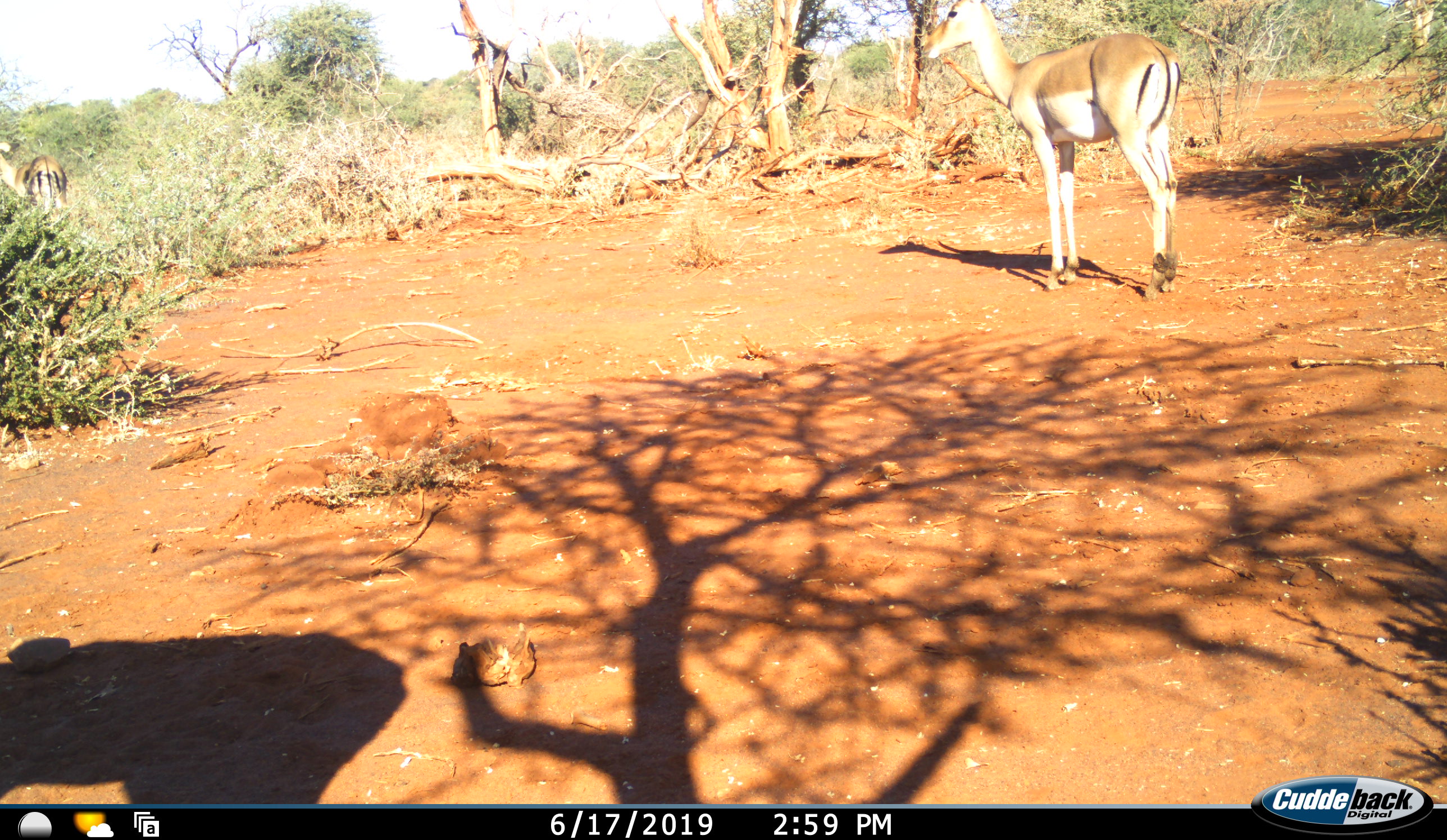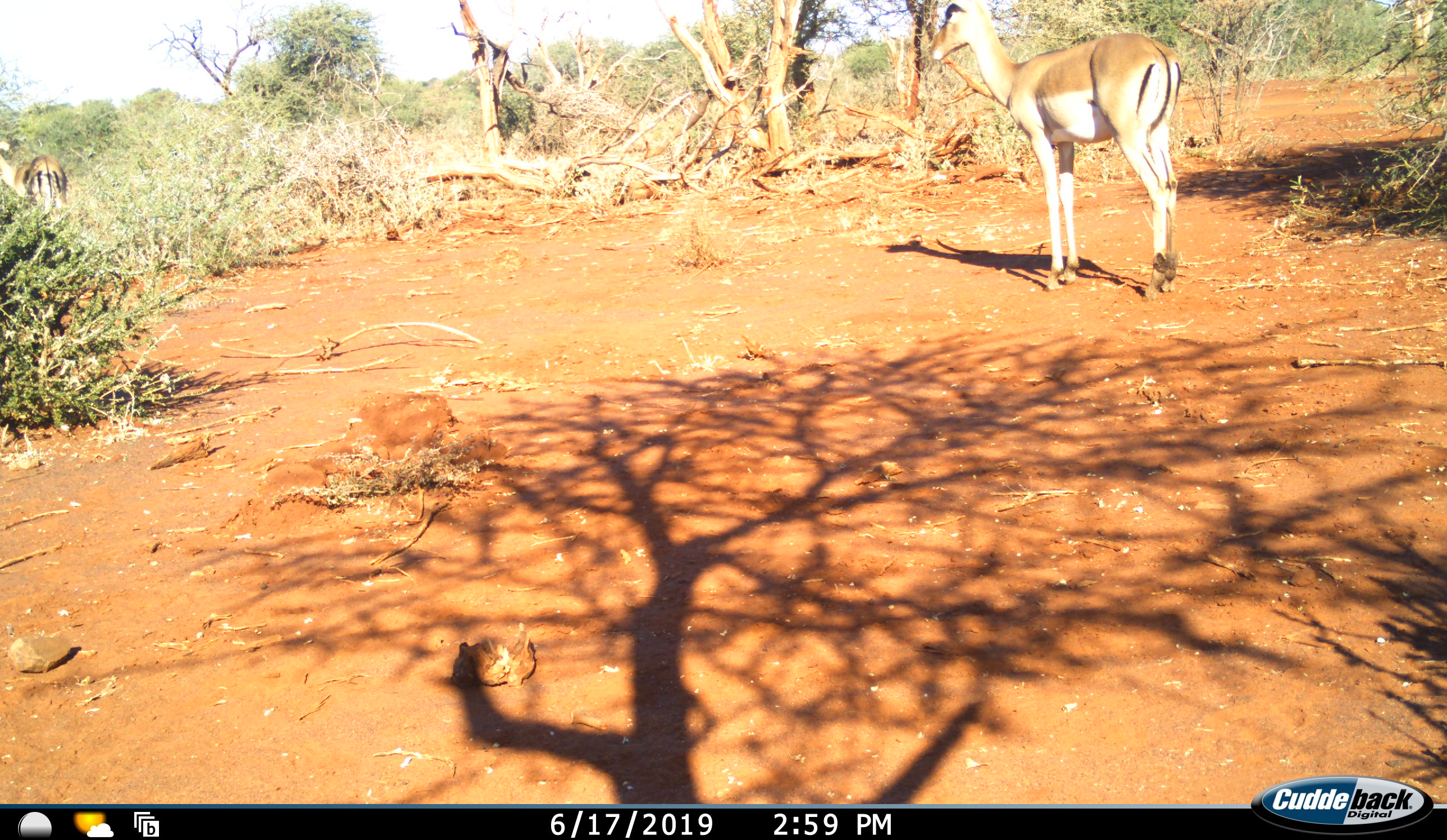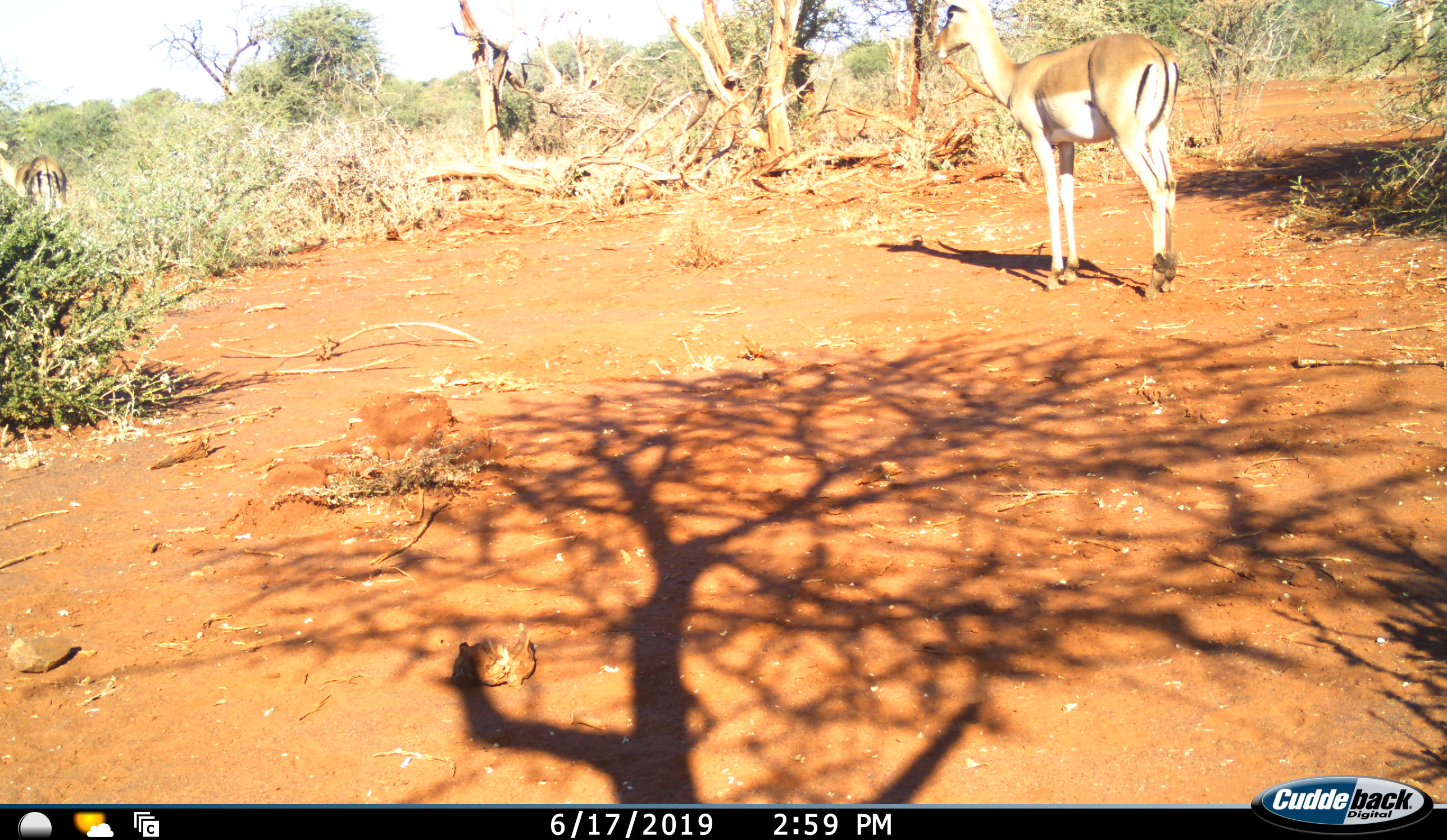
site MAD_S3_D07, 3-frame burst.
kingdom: Animalia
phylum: Chordata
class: Mammalia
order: Artiodactyla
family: Bovidae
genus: Aepyceros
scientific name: Aepyceros melampus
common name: impala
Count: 1.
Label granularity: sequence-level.